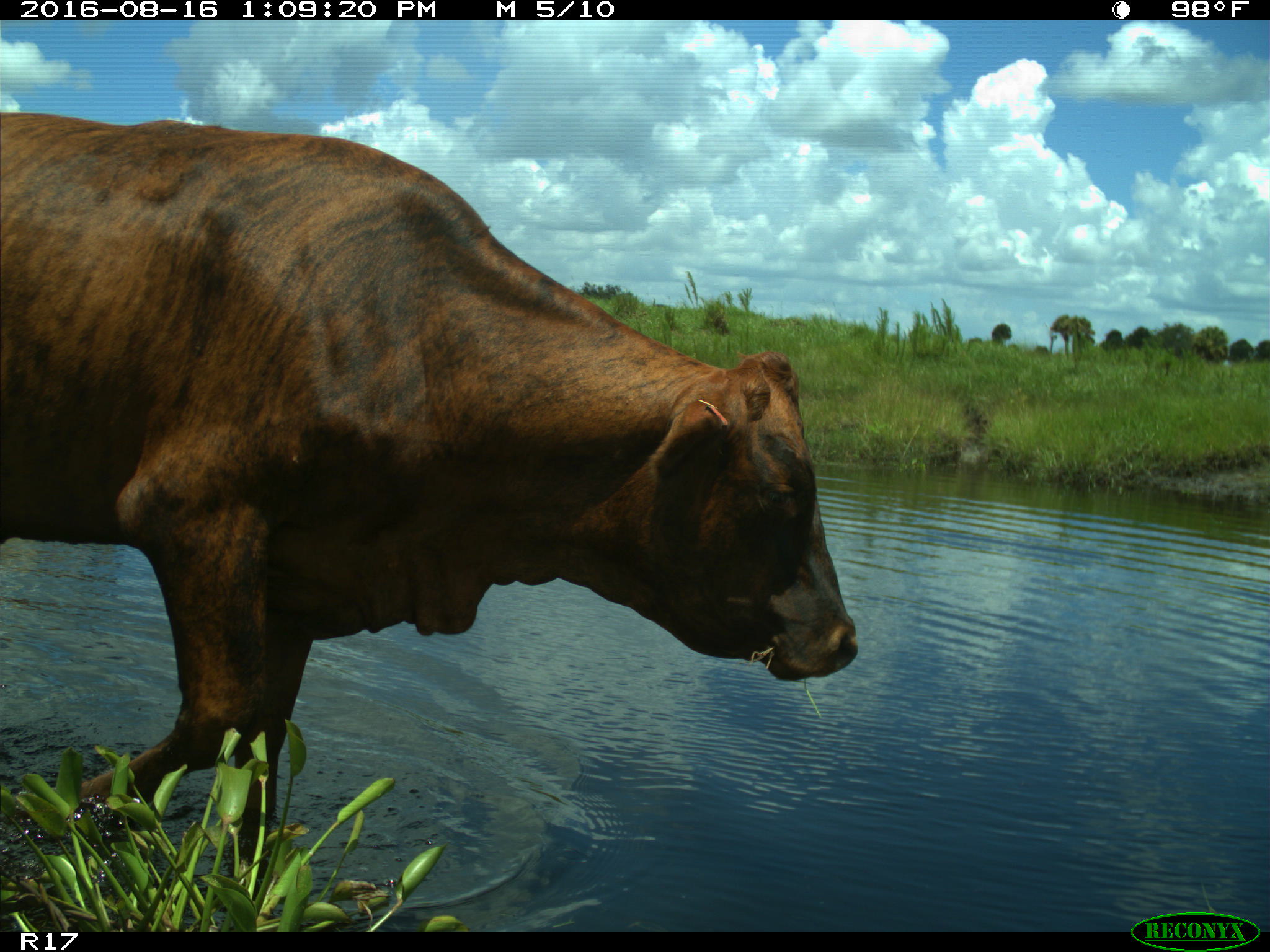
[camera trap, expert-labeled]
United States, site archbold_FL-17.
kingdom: Animalia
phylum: Chordata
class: Mammalia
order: Artiodactyla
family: Bovidae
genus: Bos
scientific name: Bos taurus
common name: domestic cow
Bos taurus (domestic cow).